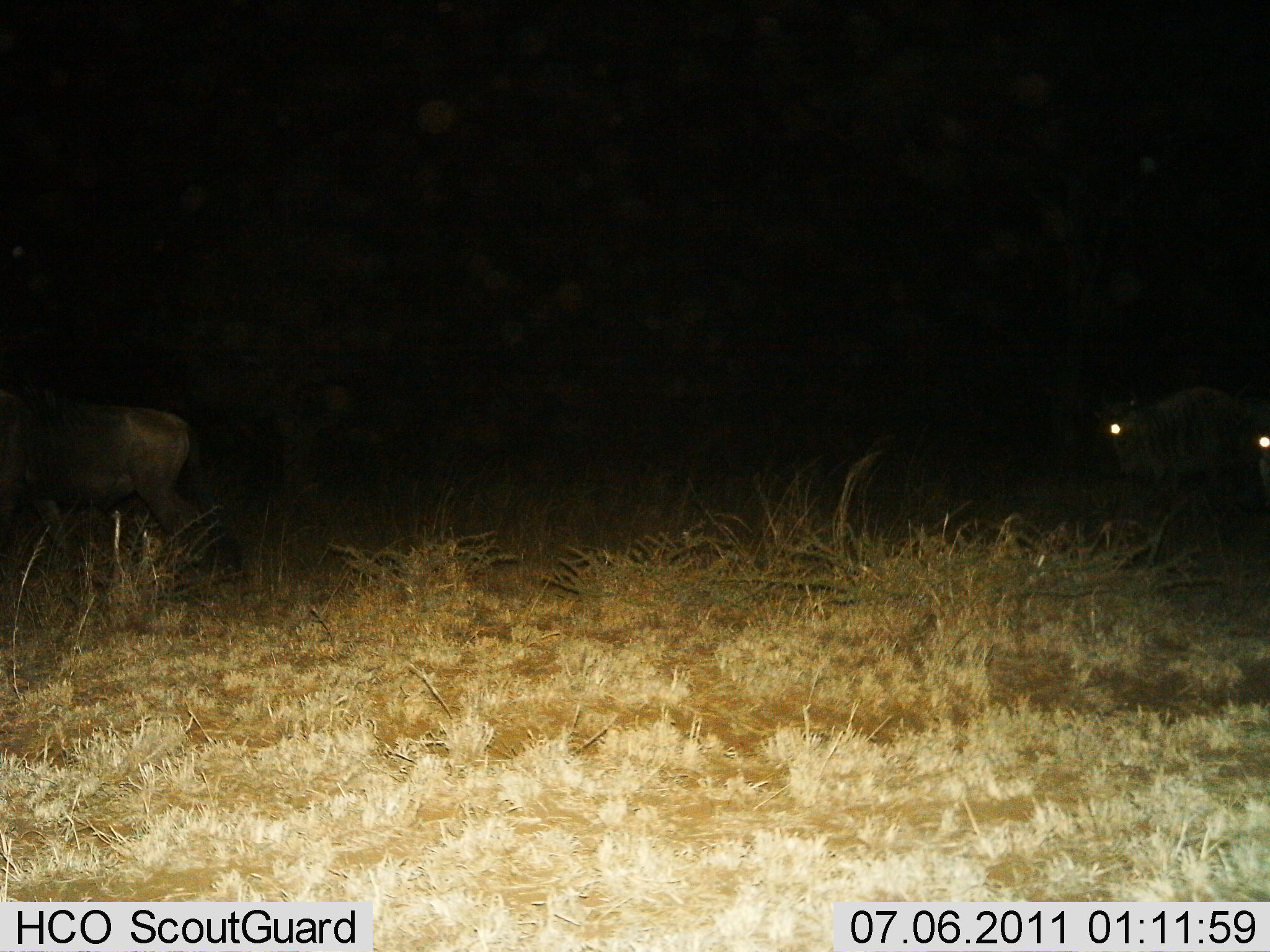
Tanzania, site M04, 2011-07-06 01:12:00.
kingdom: Animalia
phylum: Chordata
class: Mammalia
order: Artiodactyla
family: Bovidae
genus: Connochaetes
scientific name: Connochaetes taurinus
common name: blue wildebeest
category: wildebeest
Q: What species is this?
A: Wildebeest (blue wildebeest) (Connochaetes taurinus).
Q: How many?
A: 3.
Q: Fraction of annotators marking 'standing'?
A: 45%.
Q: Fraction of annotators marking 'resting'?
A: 0%.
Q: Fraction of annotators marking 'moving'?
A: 45%.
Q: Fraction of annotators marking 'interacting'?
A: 0%.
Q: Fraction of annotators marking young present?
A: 0%.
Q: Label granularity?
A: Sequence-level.